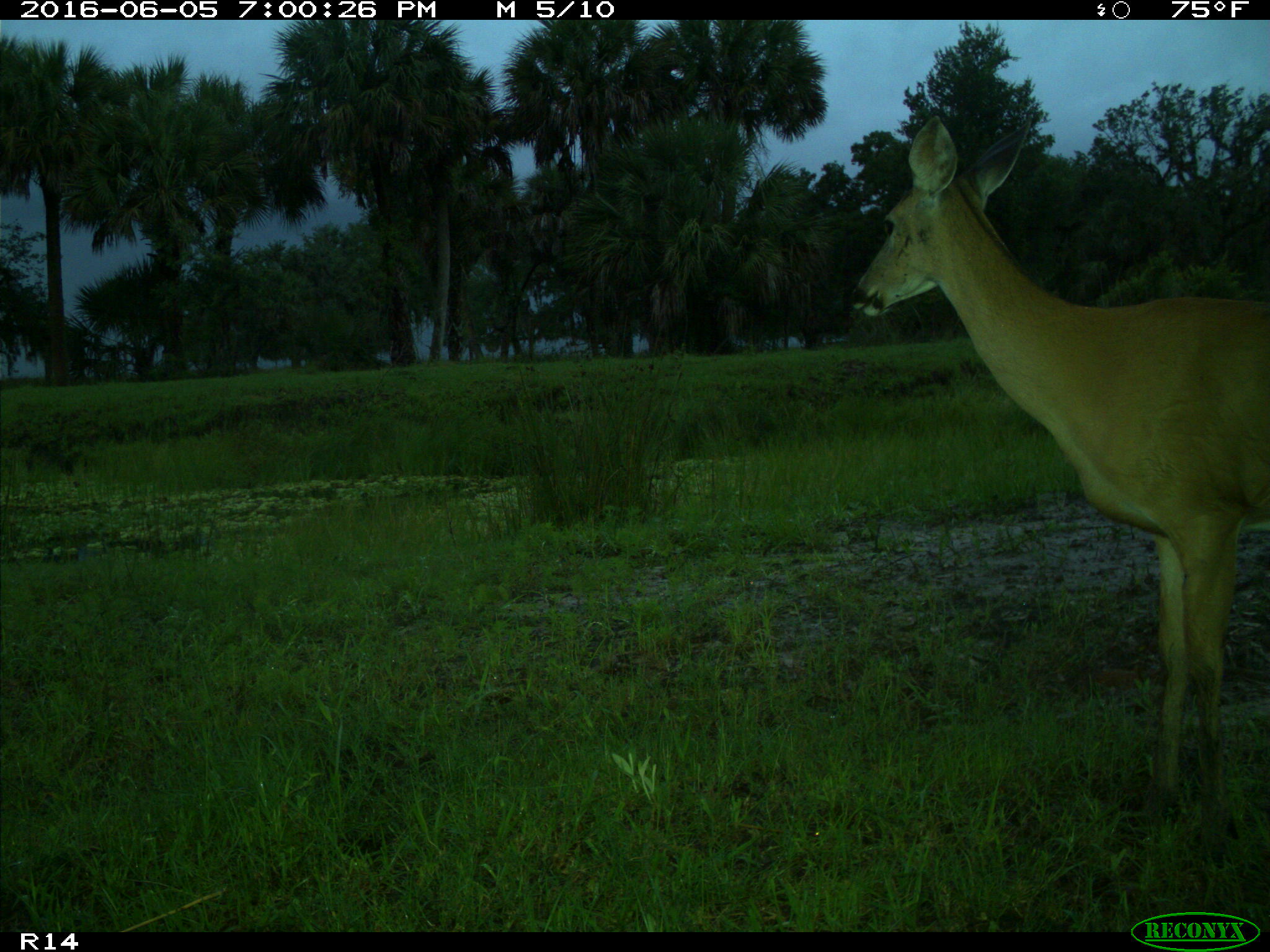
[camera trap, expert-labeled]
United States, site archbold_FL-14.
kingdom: Animalia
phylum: Chordata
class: Mammalia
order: Artiodactyla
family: Cervidae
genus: Odocoileus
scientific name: Odocoileus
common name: deer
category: unidentified deer